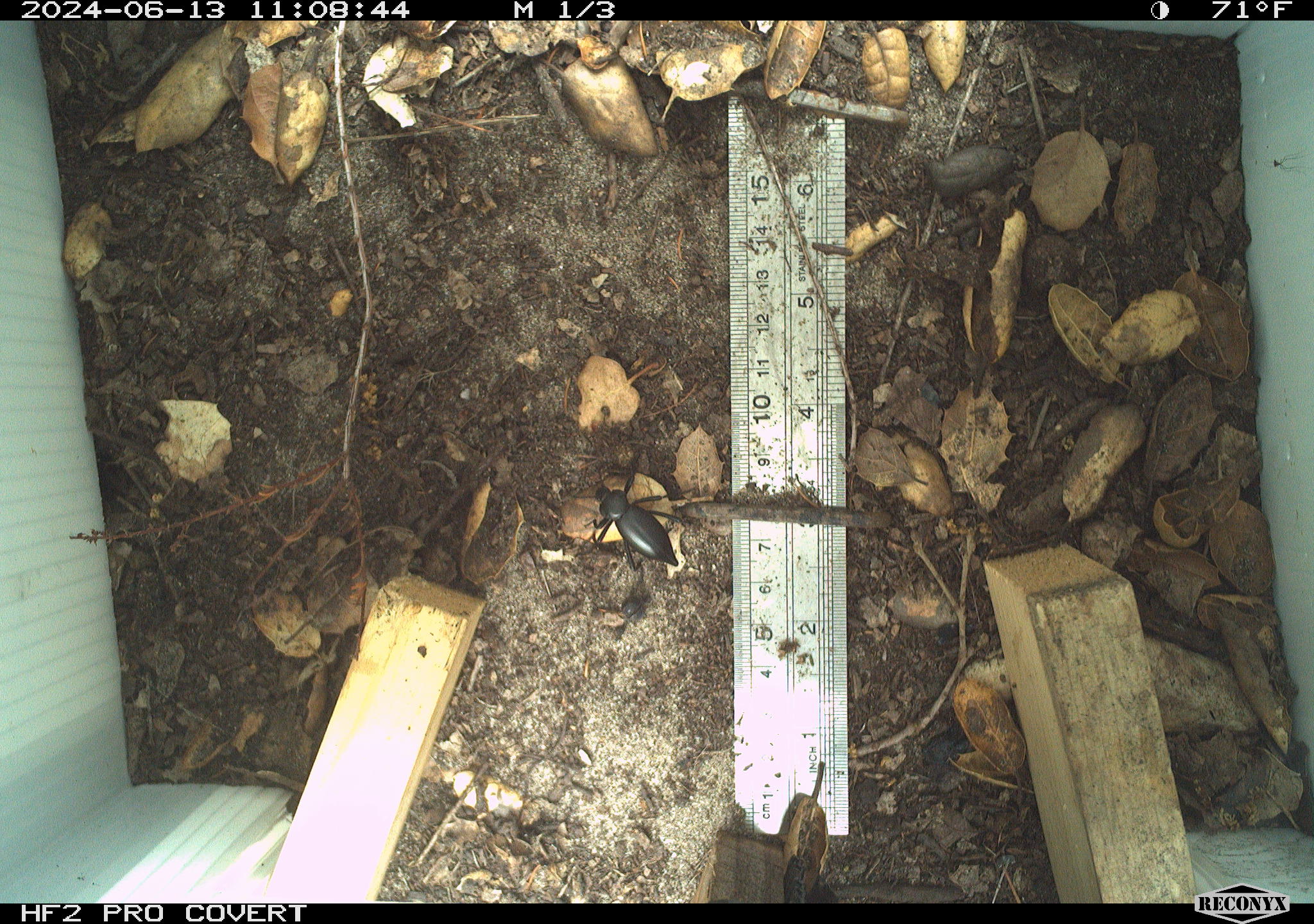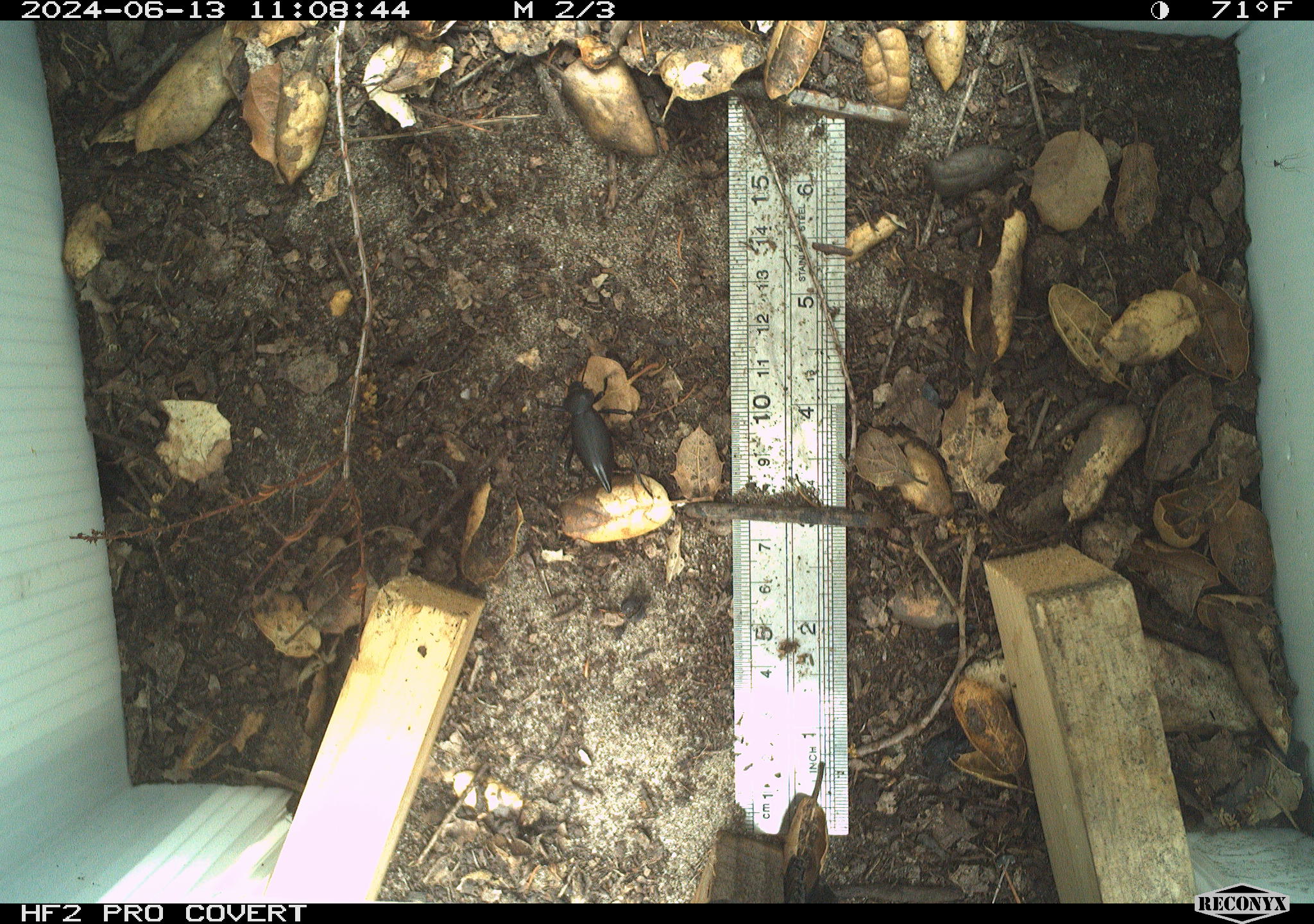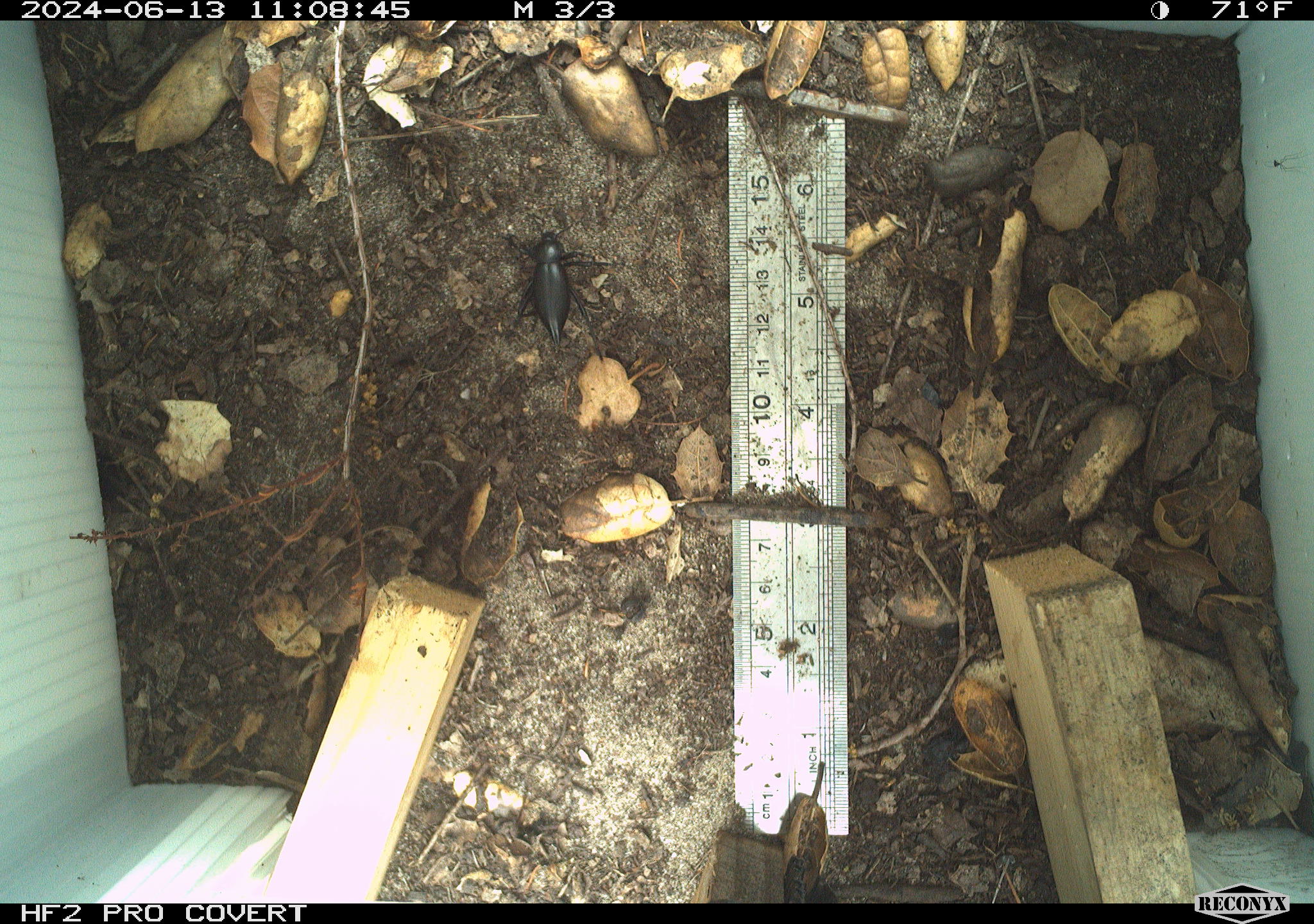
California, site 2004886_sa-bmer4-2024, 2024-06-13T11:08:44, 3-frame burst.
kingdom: Animalia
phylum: Arthropoda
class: Insecta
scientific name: Insecta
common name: insect